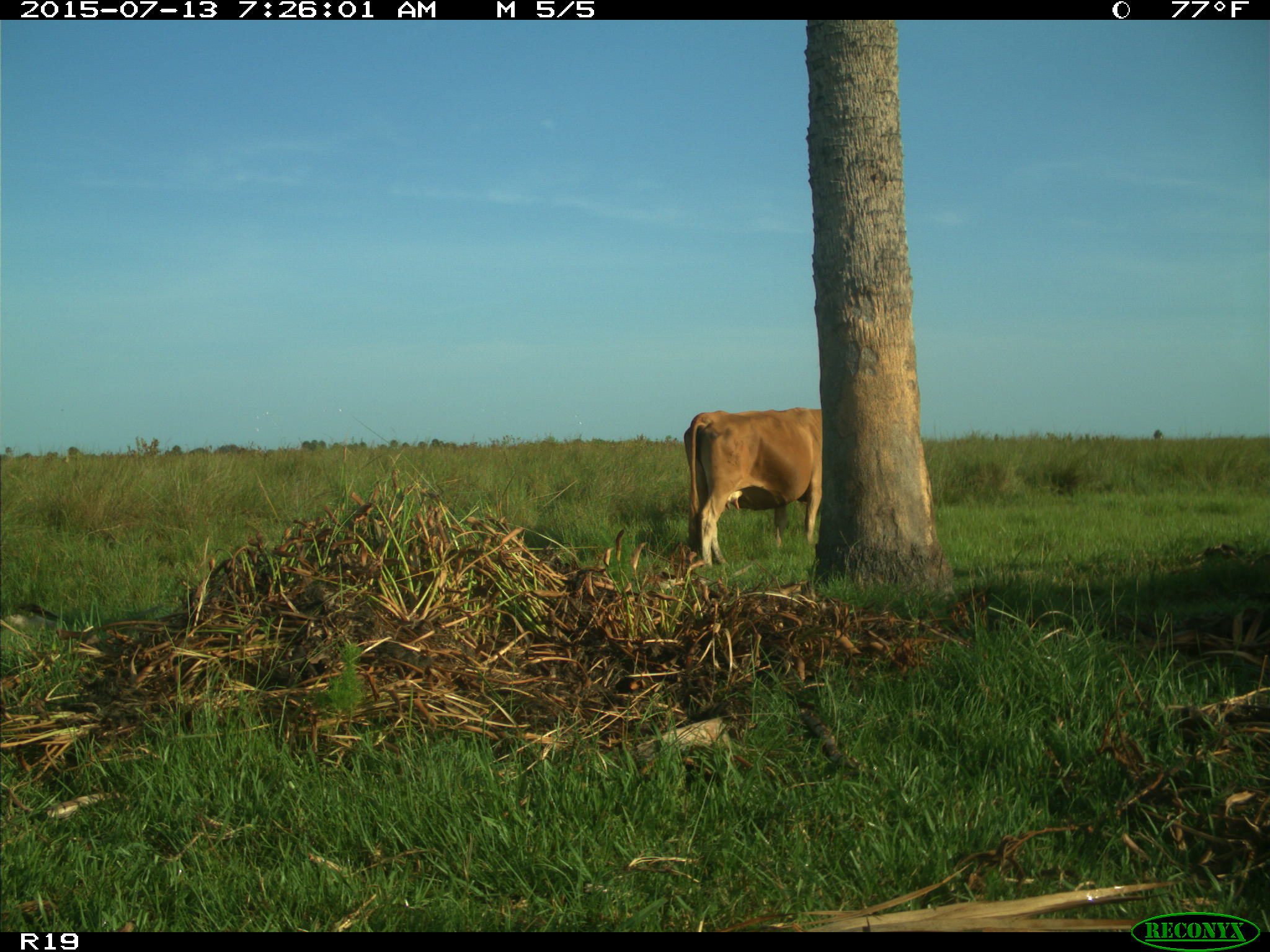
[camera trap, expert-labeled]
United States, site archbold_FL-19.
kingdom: Animalia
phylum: Chordata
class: Mammalia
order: Artiodactyla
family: Bovidae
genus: Bos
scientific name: Bos taurus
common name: domestic cow